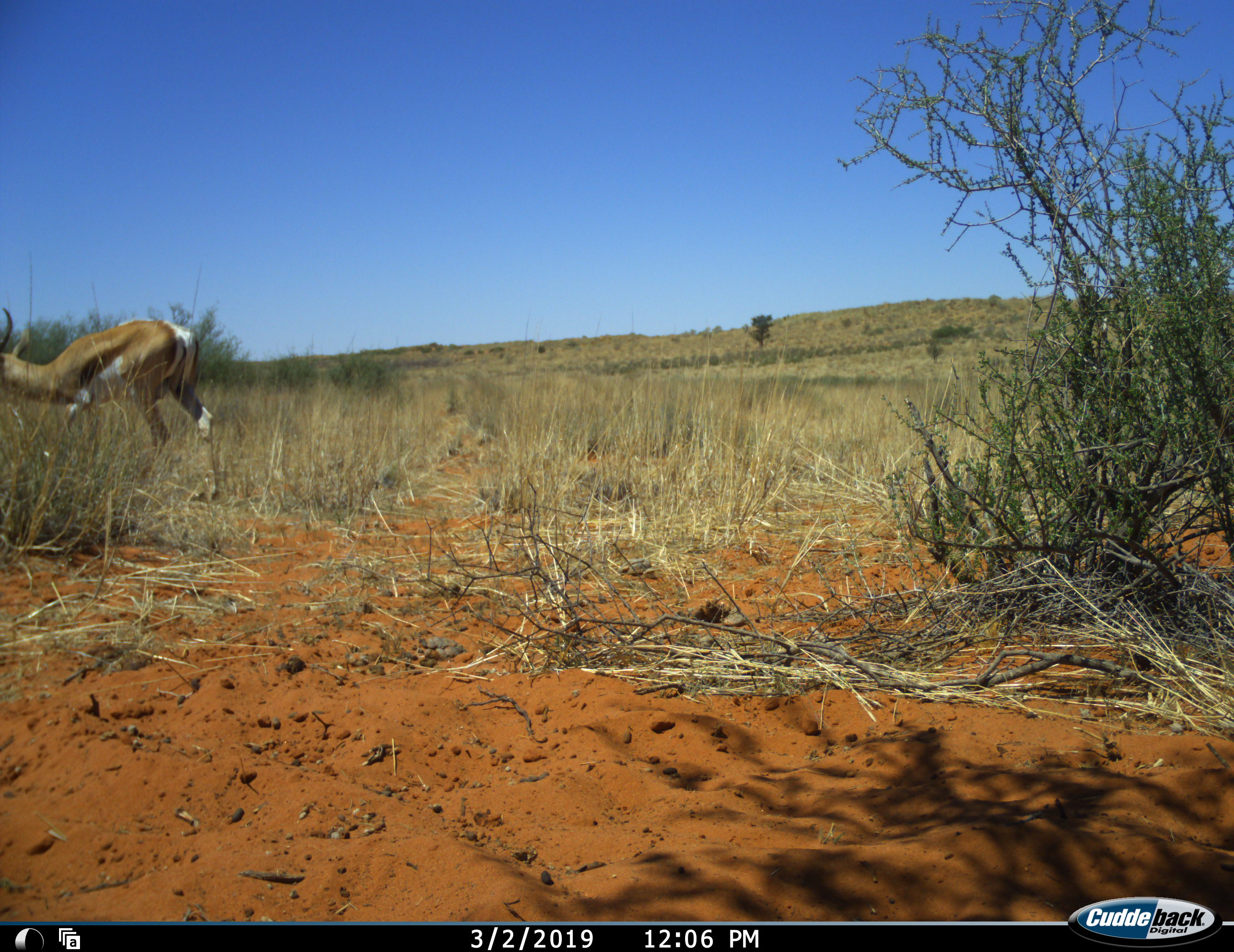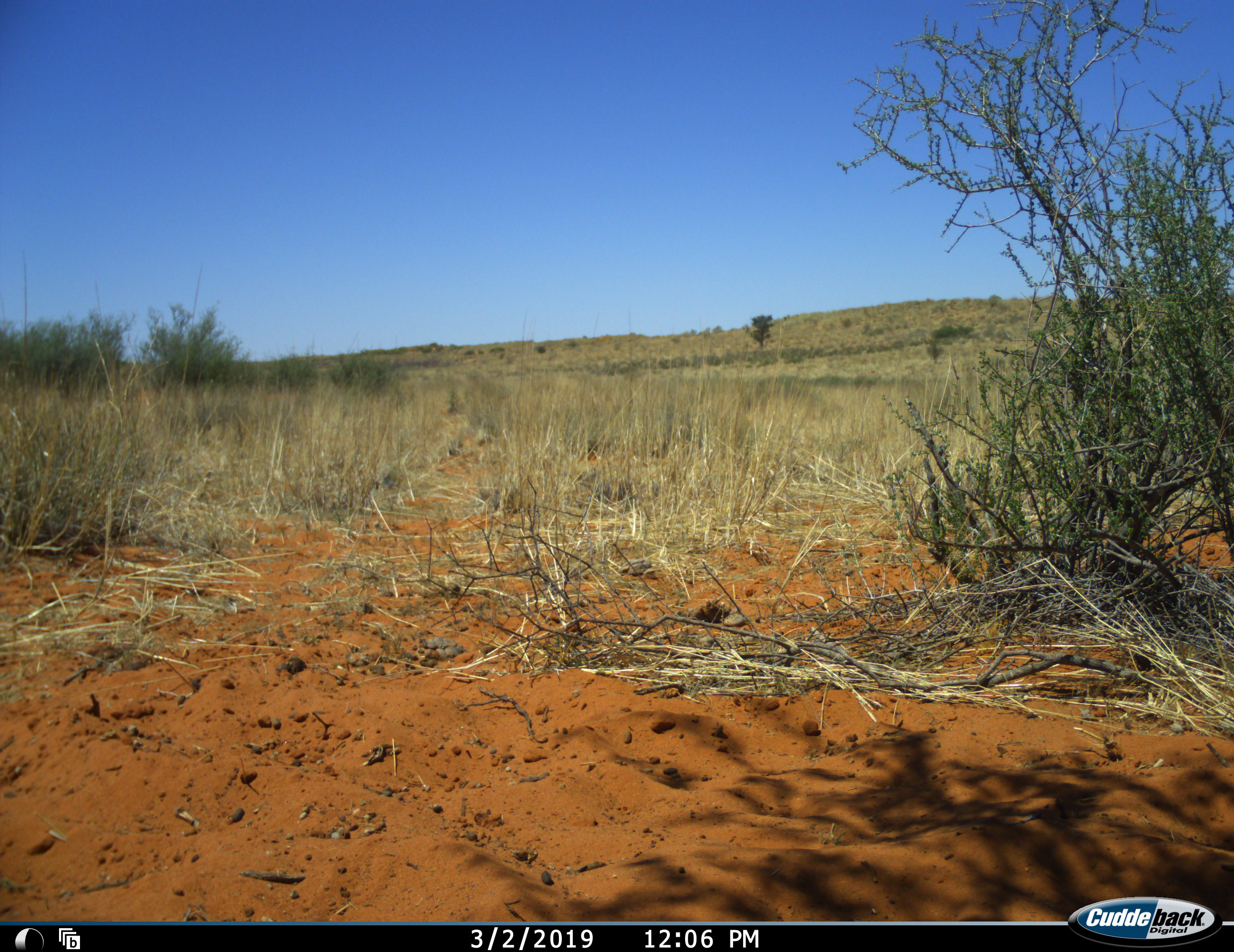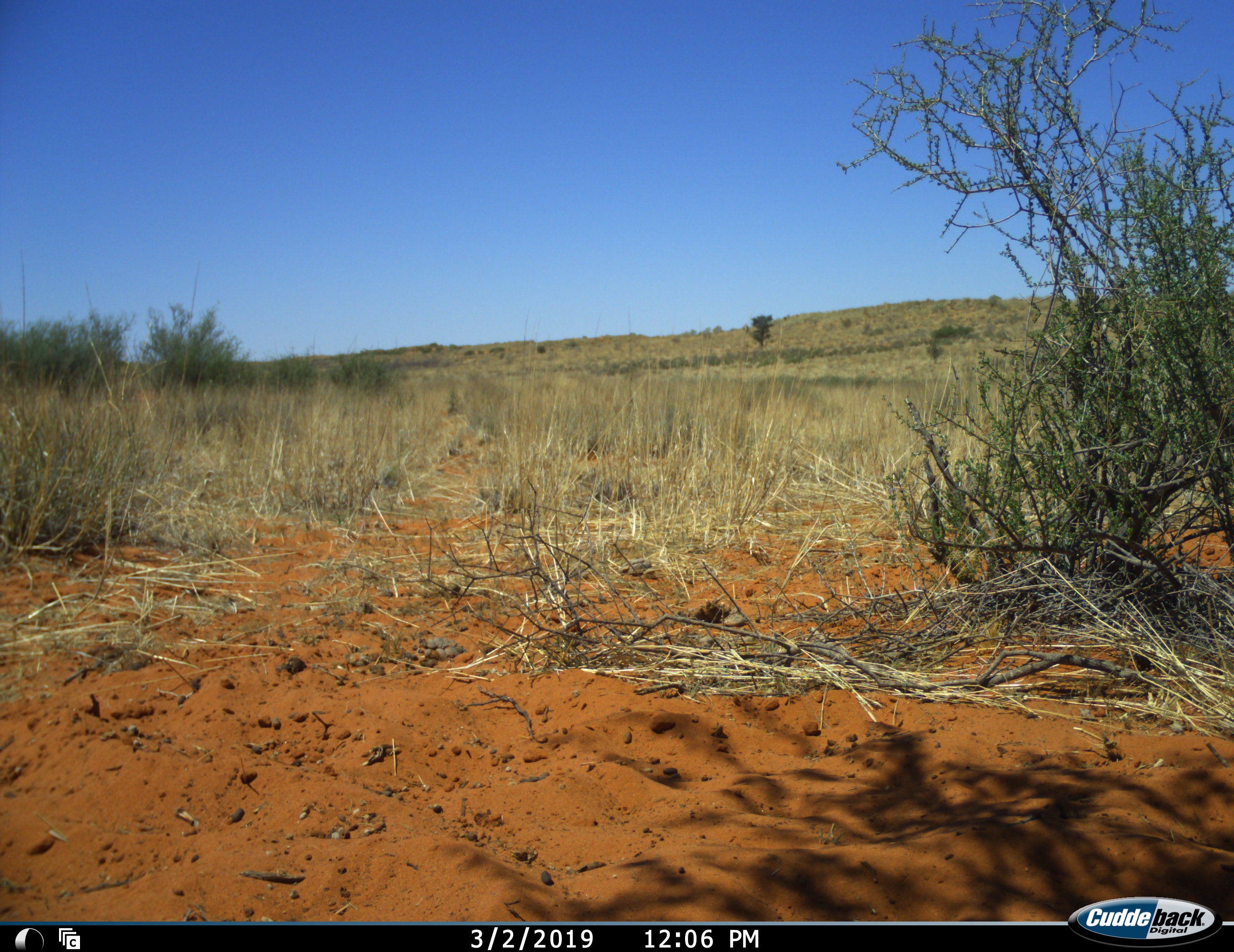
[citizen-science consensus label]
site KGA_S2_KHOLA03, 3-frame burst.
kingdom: Animalia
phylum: Chordata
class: Mammalia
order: Artiodactyla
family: Bovidae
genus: Antidorcas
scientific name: Antidorcas marsupialis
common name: springbok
Springbok (Antidorcas marsupialis), count 1. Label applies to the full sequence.